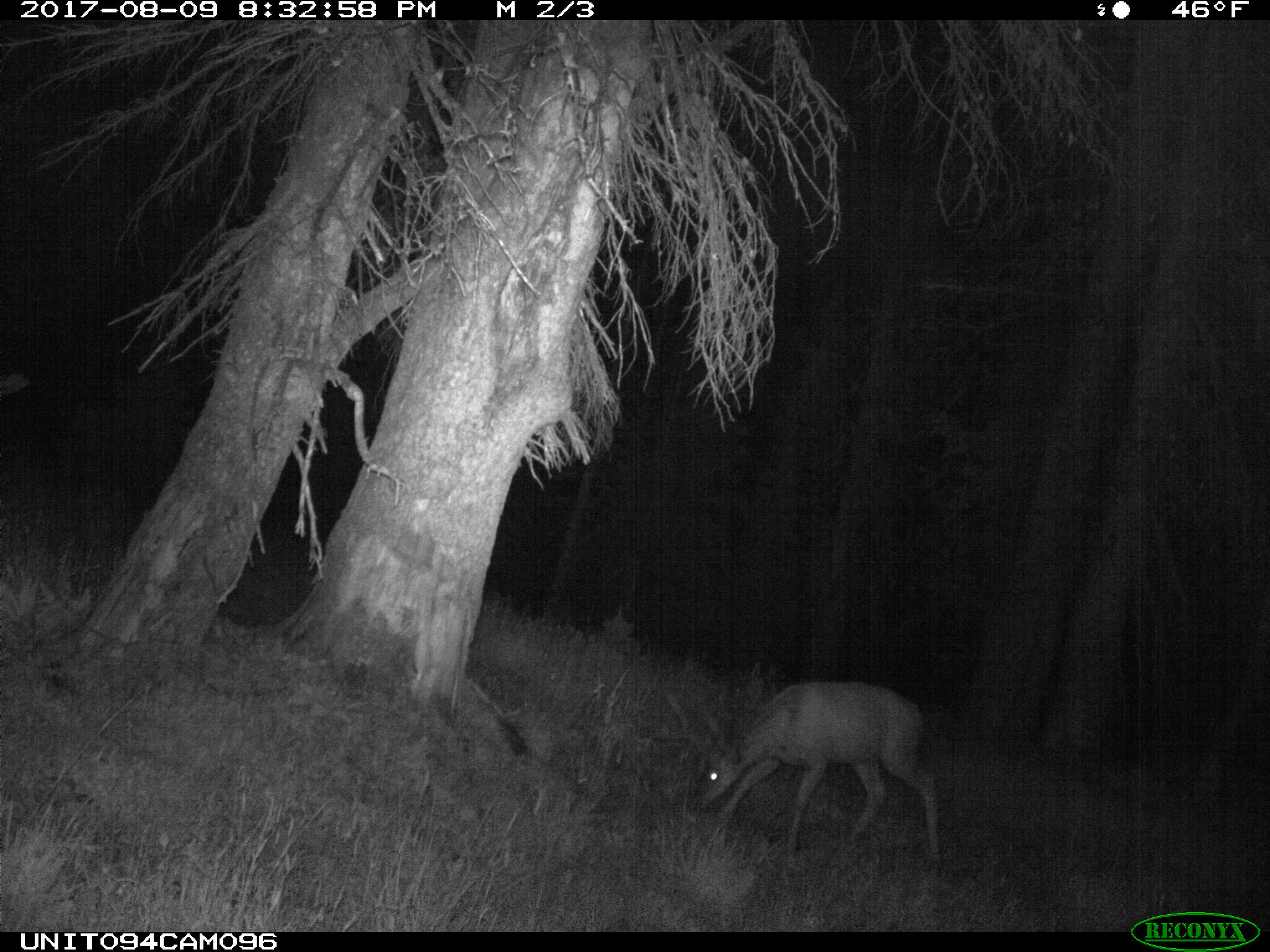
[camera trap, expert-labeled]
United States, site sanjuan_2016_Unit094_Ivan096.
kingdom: Animalia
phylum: Chordata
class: Mammalia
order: Artiodactyla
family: Cervidae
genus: Odocoileus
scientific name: Odocoileus hemionus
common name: mule deer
Odocoileus hemionus (mule deer).